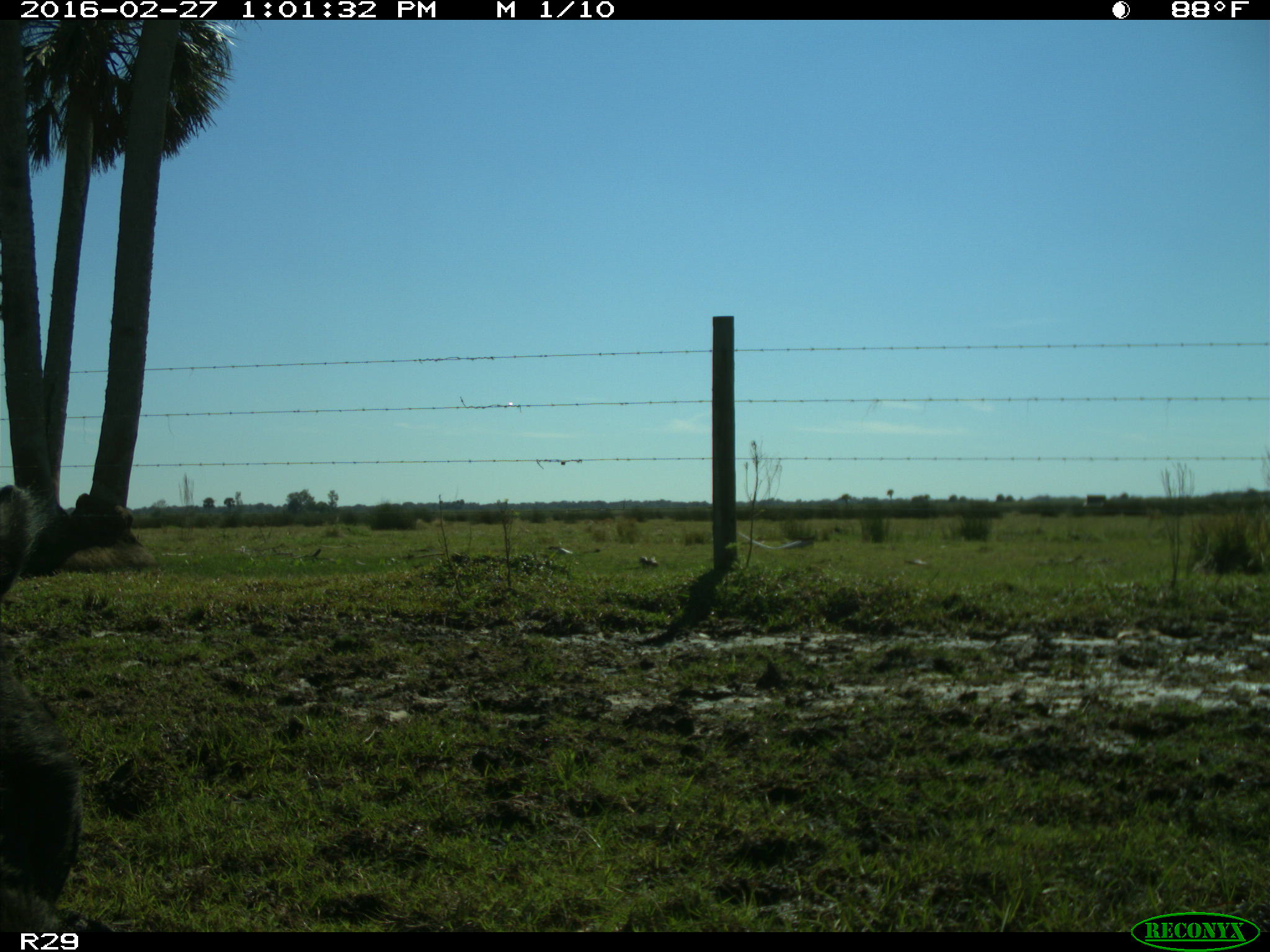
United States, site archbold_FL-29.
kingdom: Animalia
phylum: Chordata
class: Mammalia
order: Artiodactyla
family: Bovidae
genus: Bos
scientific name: Bos taurus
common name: domestic cow